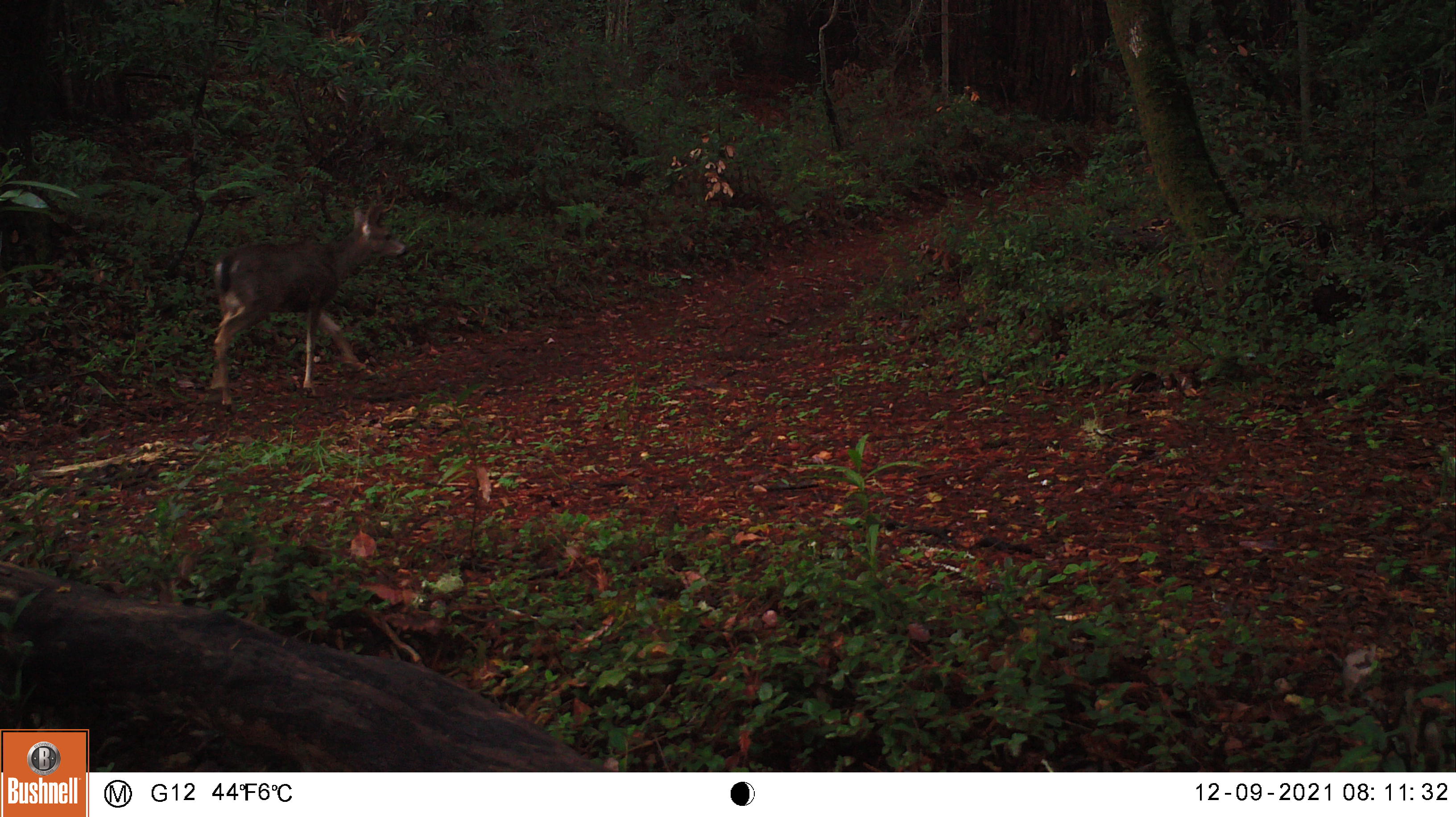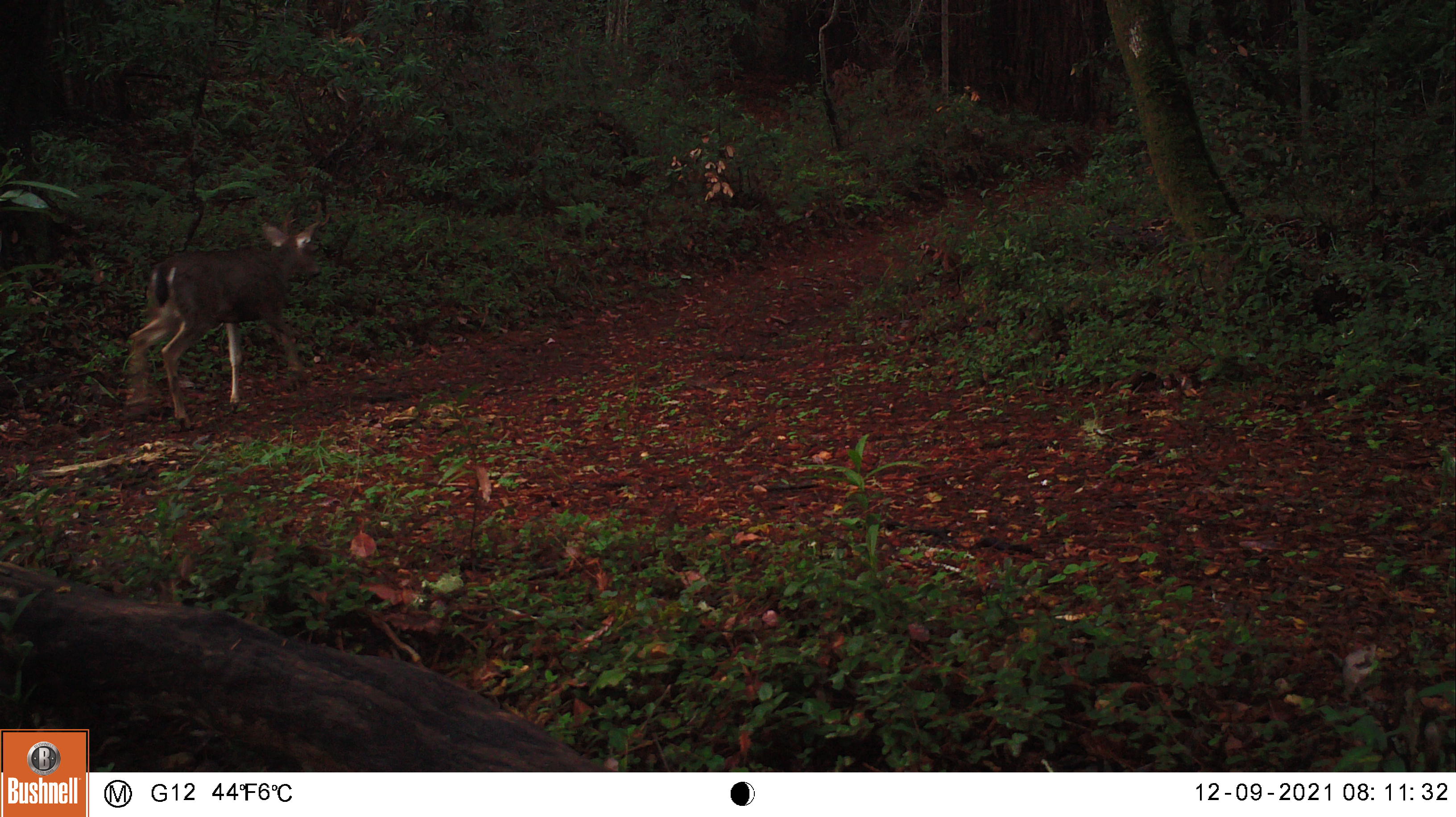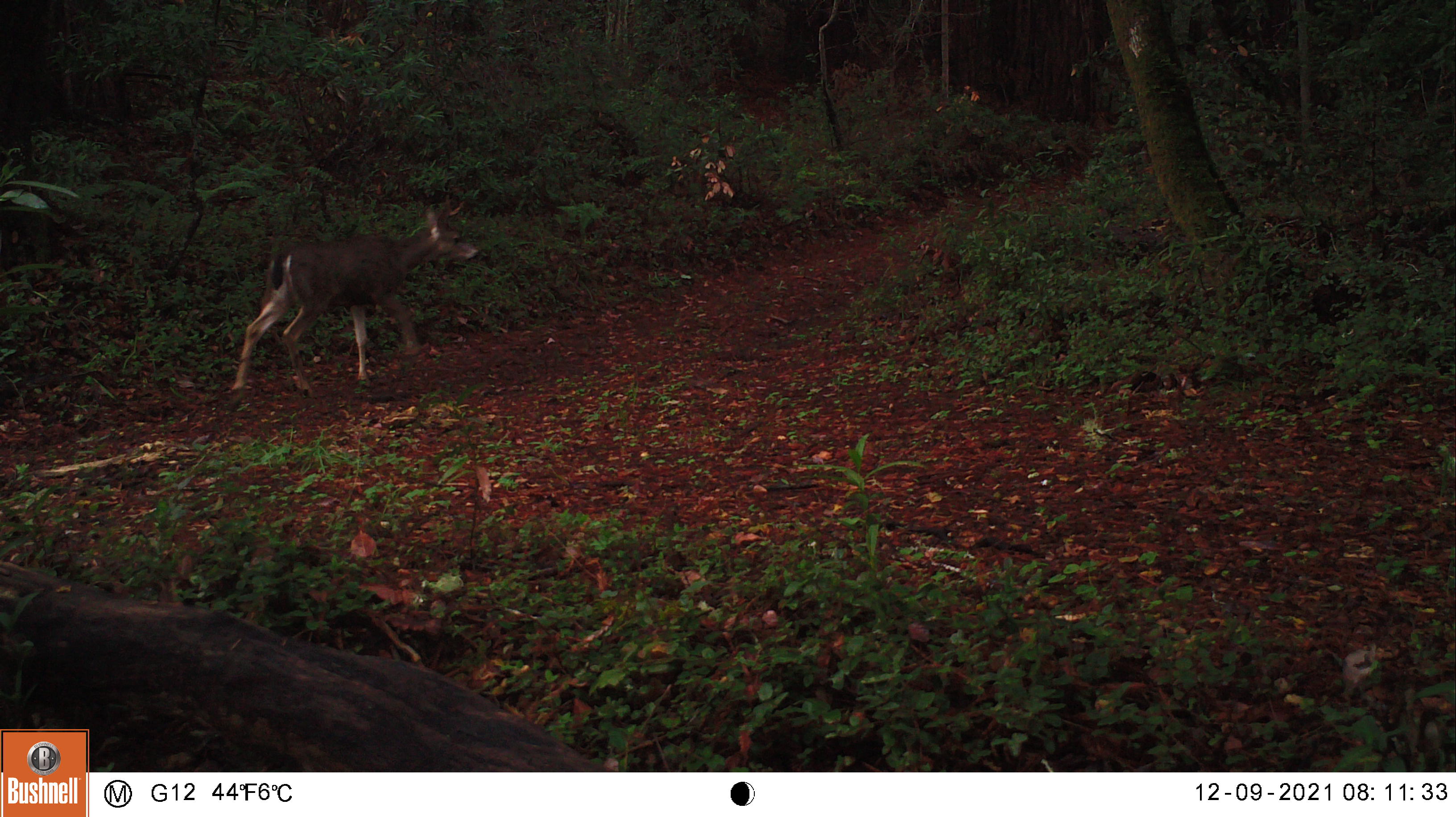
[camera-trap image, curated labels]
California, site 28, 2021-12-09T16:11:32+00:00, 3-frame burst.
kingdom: Animalia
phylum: Chordata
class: Mammalia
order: Artiodactyla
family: Cervidae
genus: Odocoileus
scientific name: Odocoileus hemionus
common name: mule deer